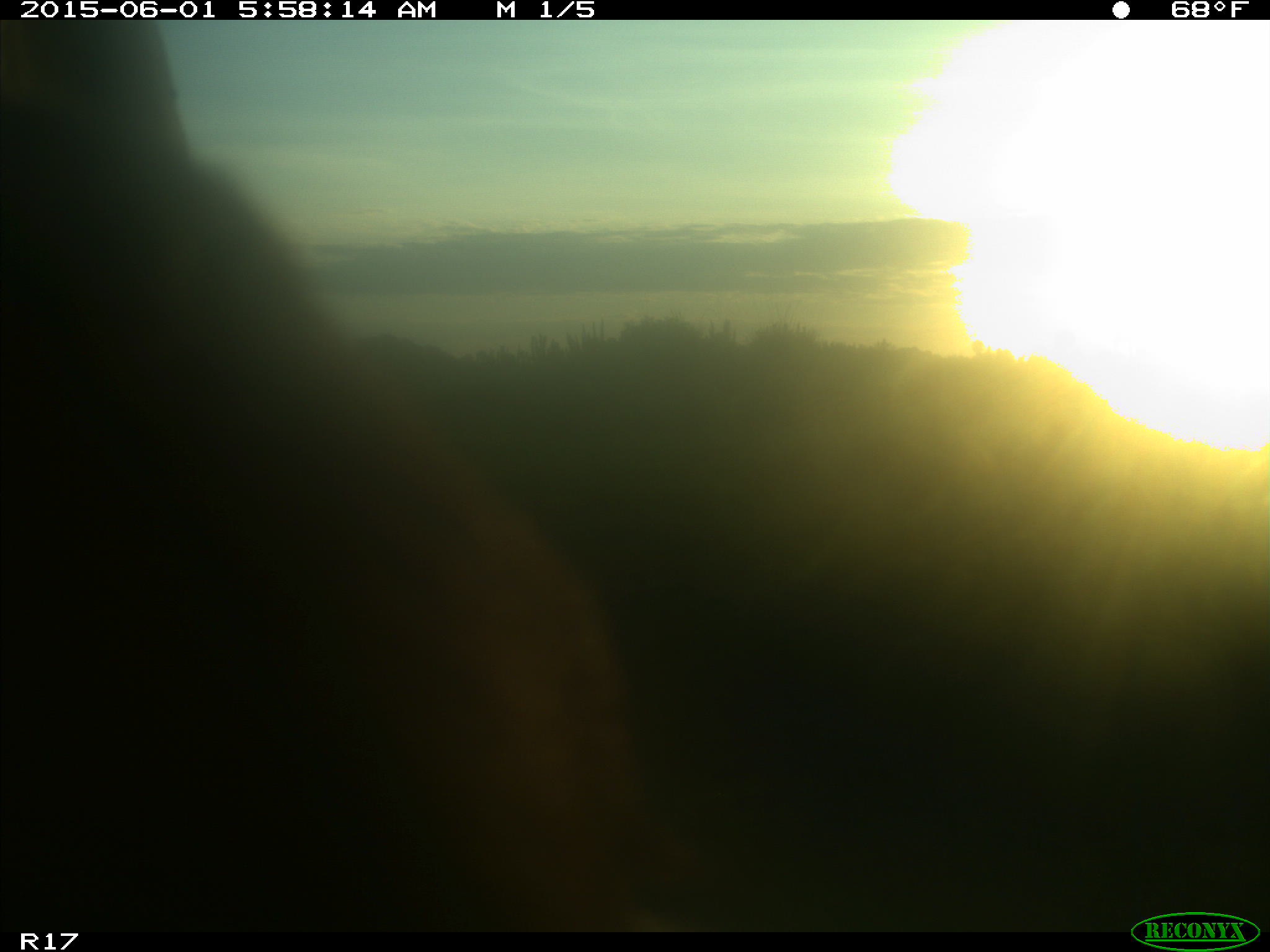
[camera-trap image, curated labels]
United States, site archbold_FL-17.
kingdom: Animalia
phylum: Chordata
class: Mammalia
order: Artiodactyla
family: Bovidae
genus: Bos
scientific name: Bos taurus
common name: domestic cow